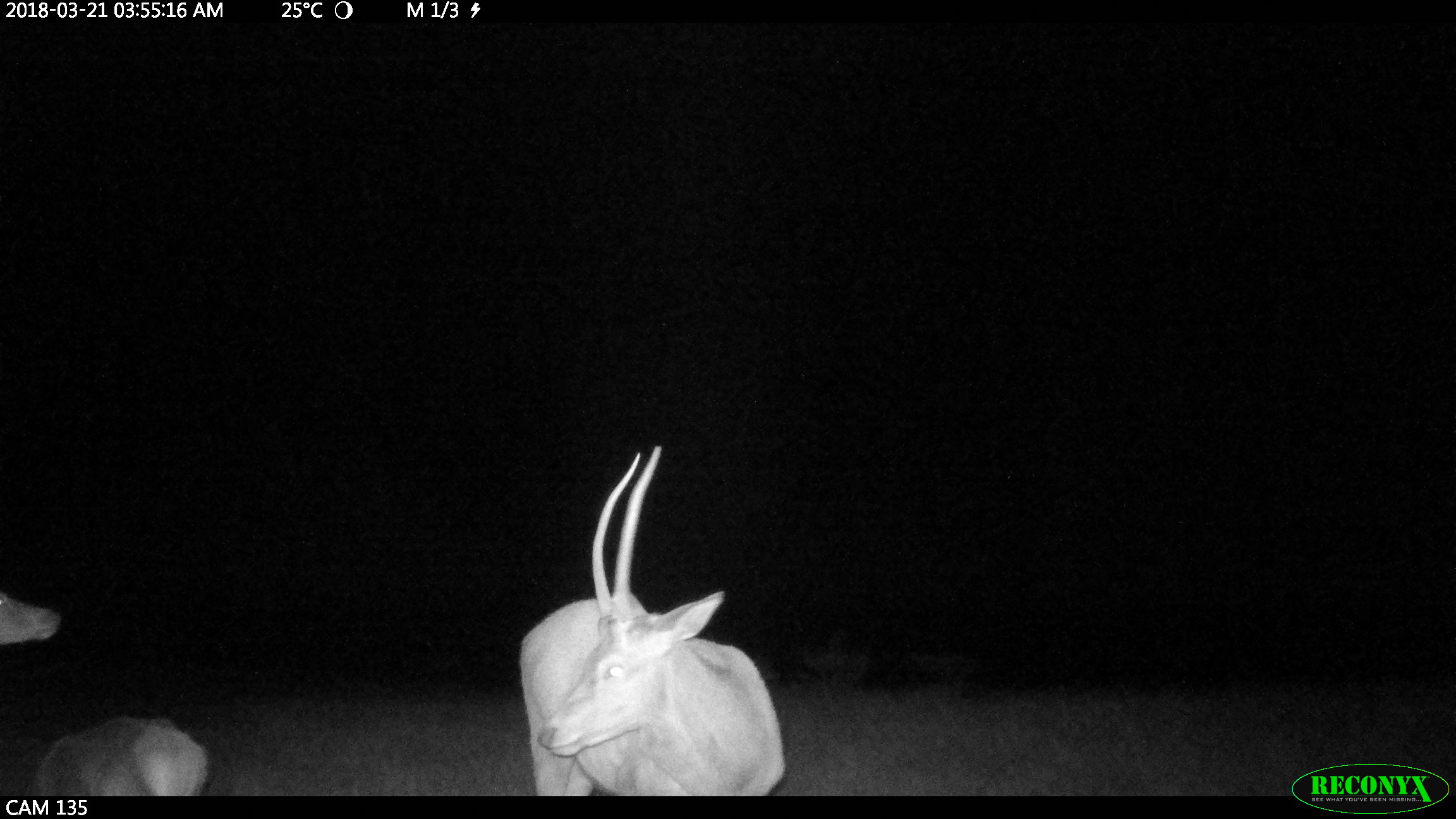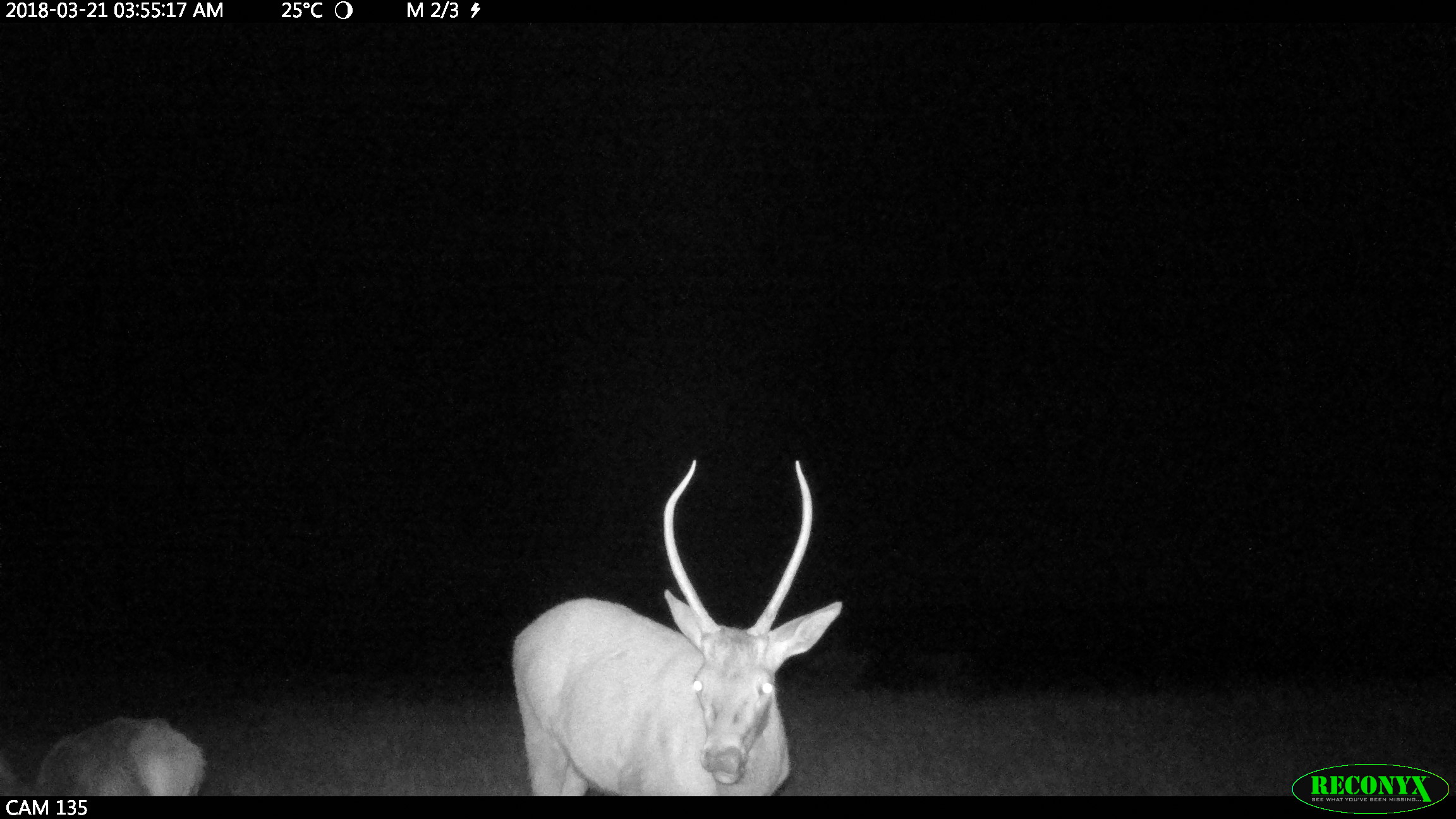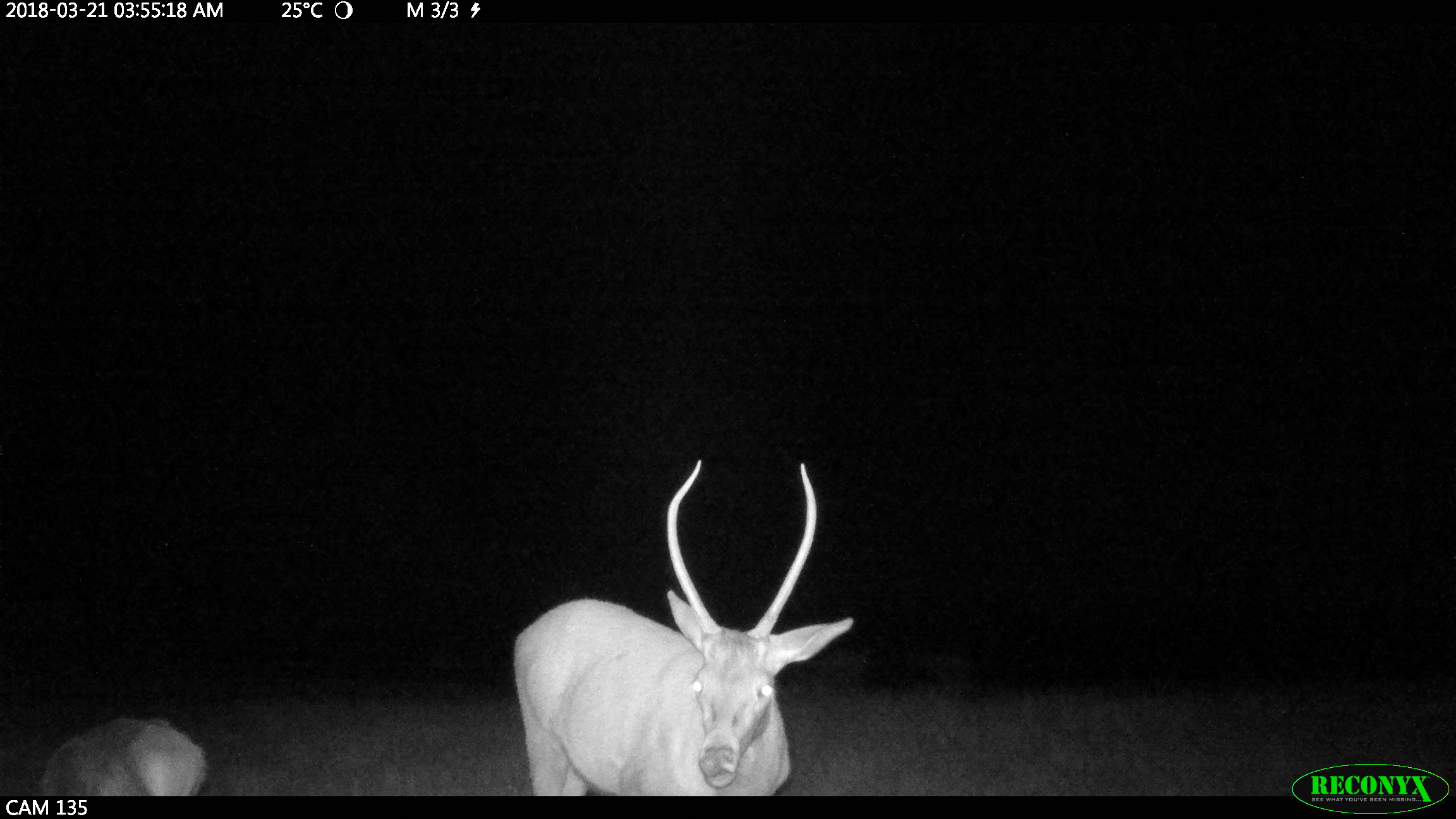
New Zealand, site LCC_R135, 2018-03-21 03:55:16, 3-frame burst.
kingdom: Animalia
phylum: Chordata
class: Mammalia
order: Artiodactyla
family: Cervidae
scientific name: Cervidae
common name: deer